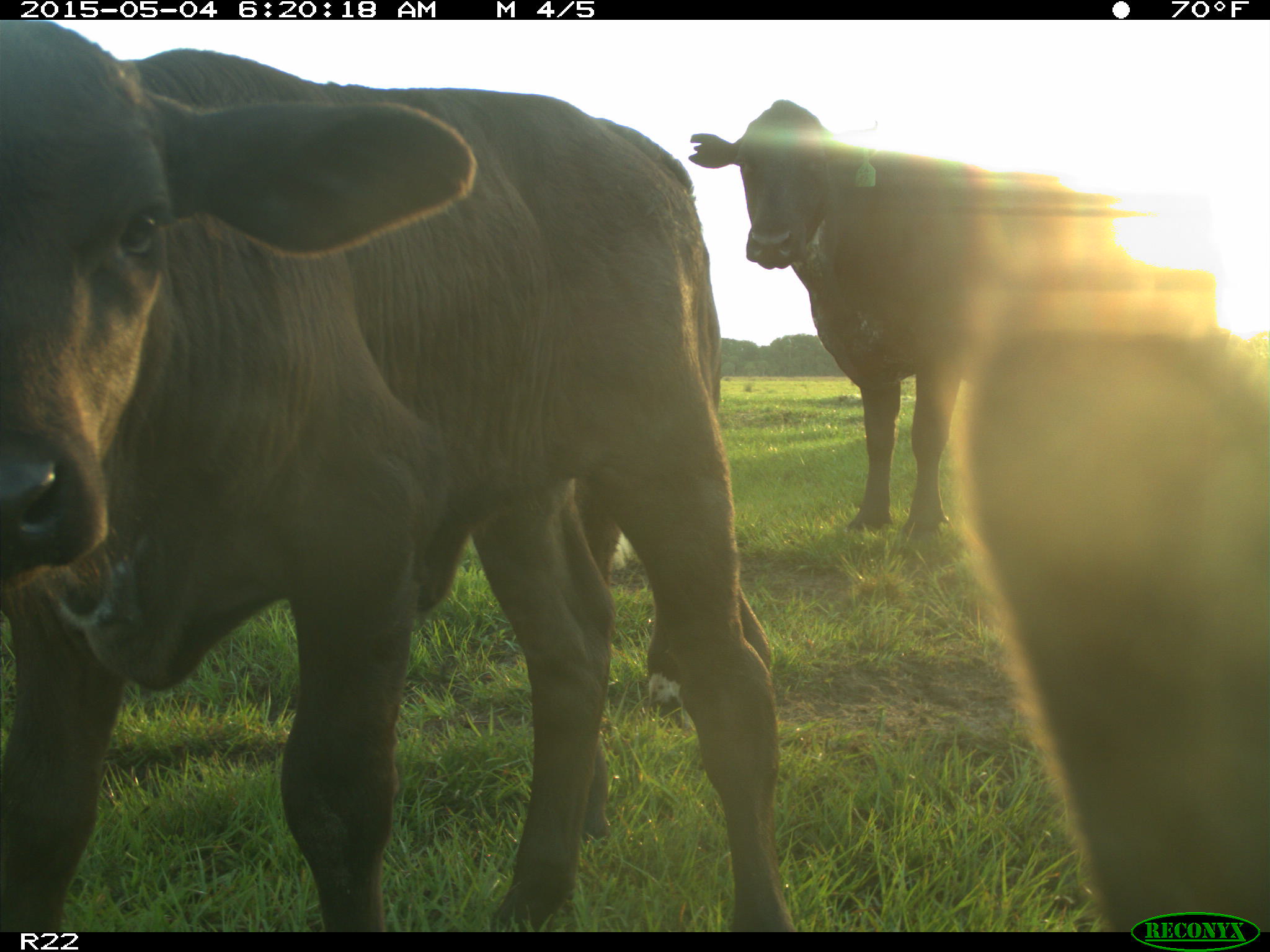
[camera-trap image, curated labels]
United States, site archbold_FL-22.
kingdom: Animalia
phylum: Chordata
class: Mammalia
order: Artiodactyla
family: Bovidae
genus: Bos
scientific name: Bos taurus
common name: domestic cow